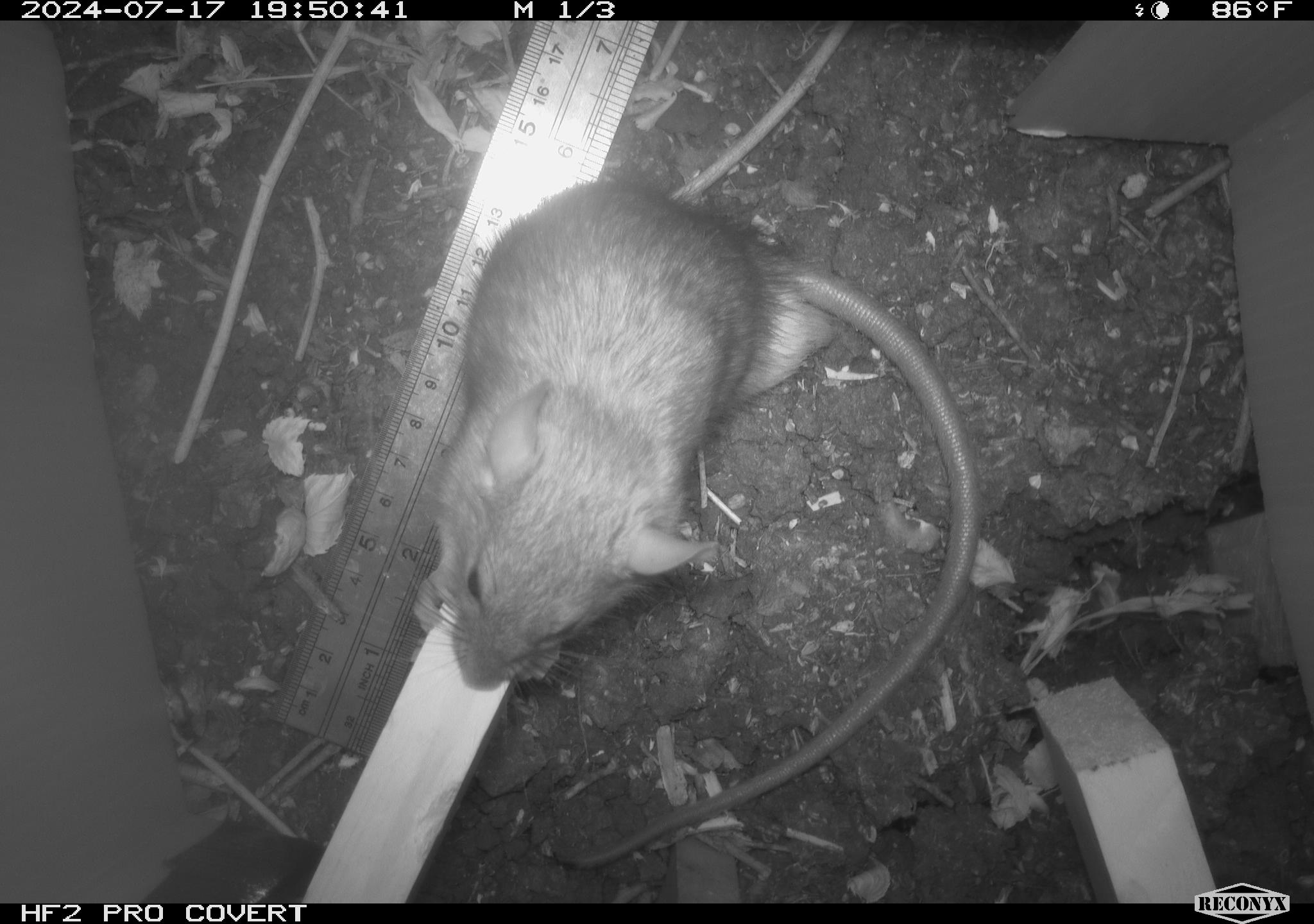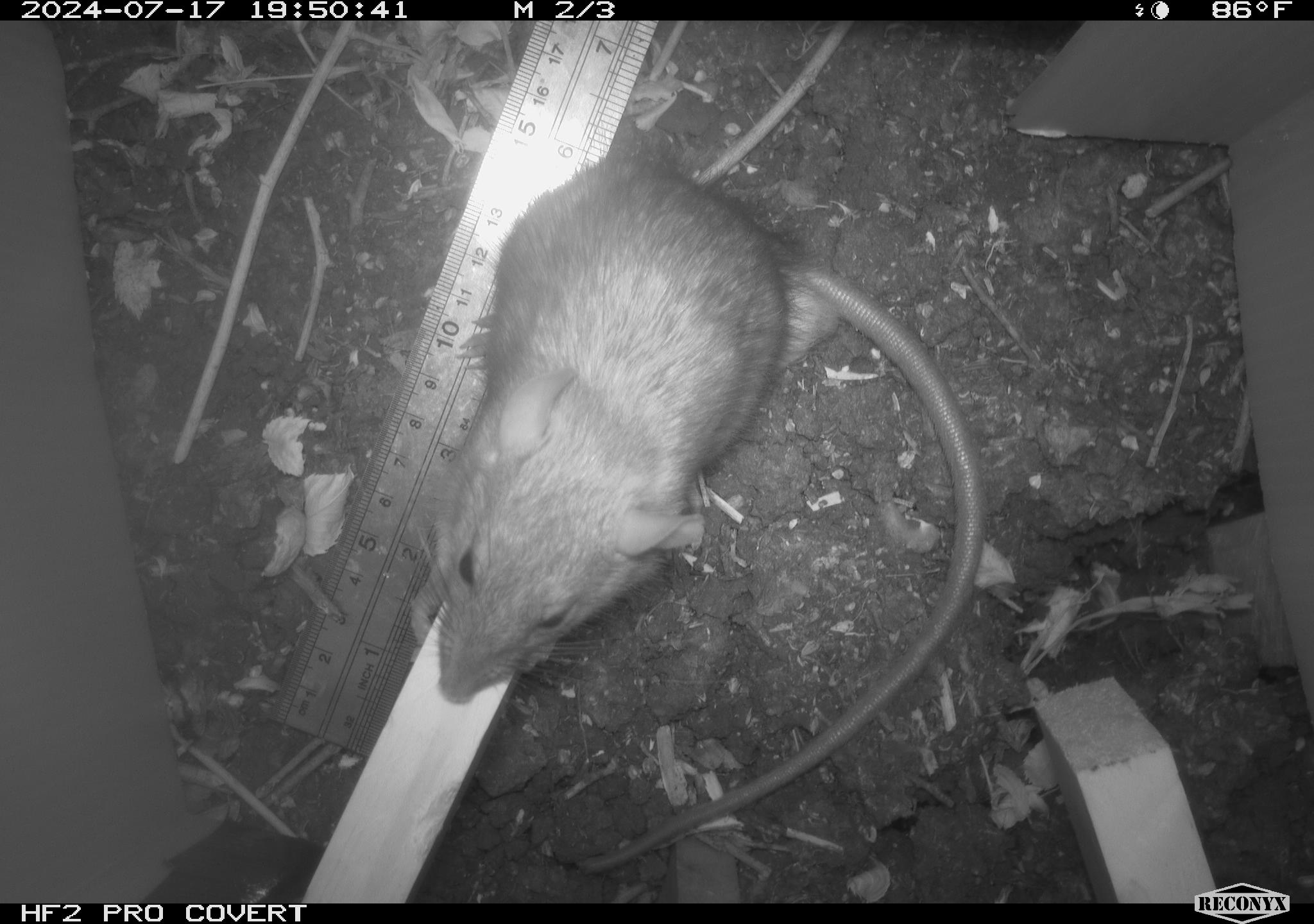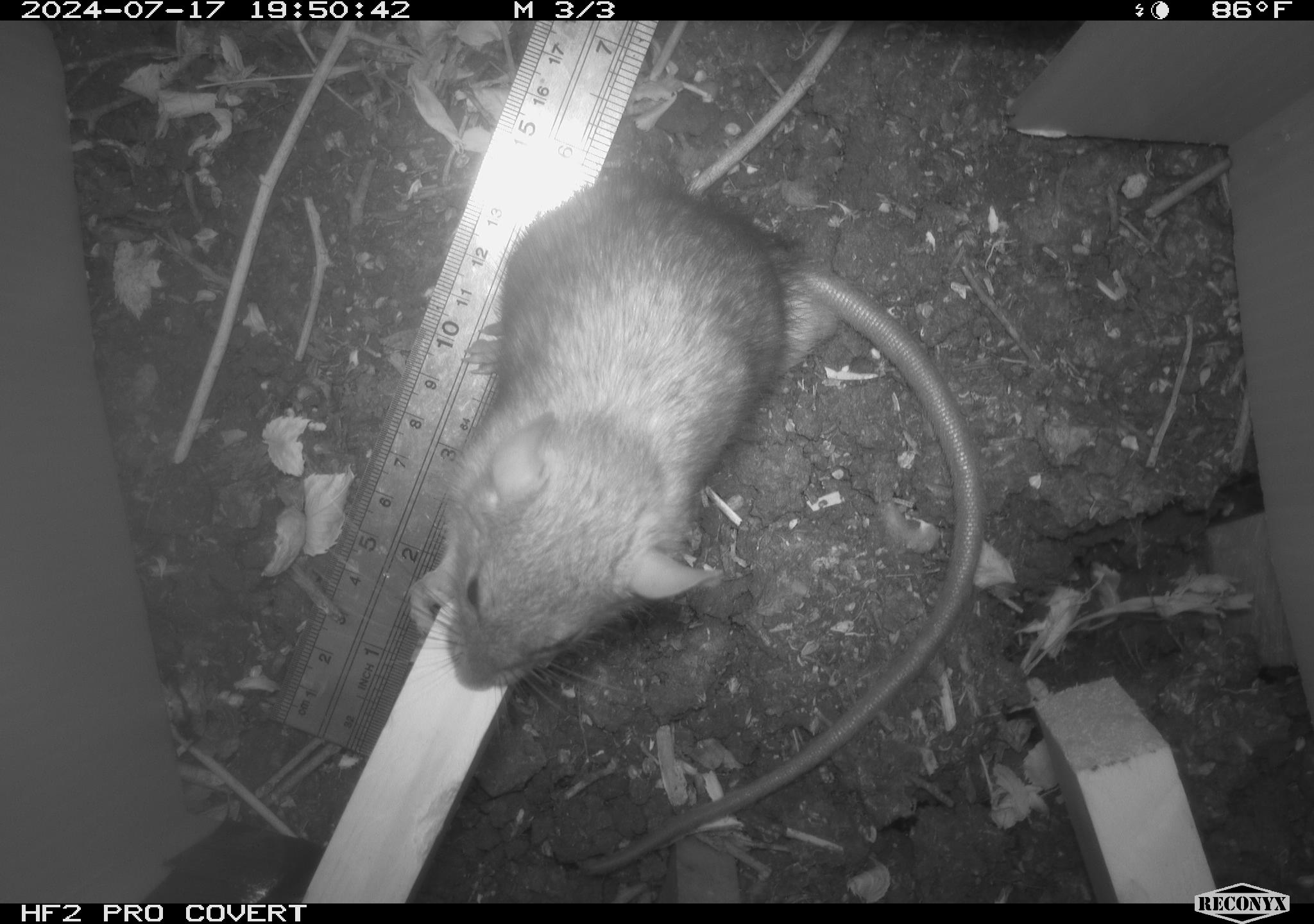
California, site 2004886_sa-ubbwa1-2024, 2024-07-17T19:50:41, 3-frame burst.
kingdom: Animalia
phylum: Chordata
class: Mammalia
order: Rodentia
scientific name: Rodentia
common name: woodrat or rat or mouse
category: woodrat or rat or mouse species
Woodrat or rat or mouse species (woodrat or rat or mouse) (Rodentia).